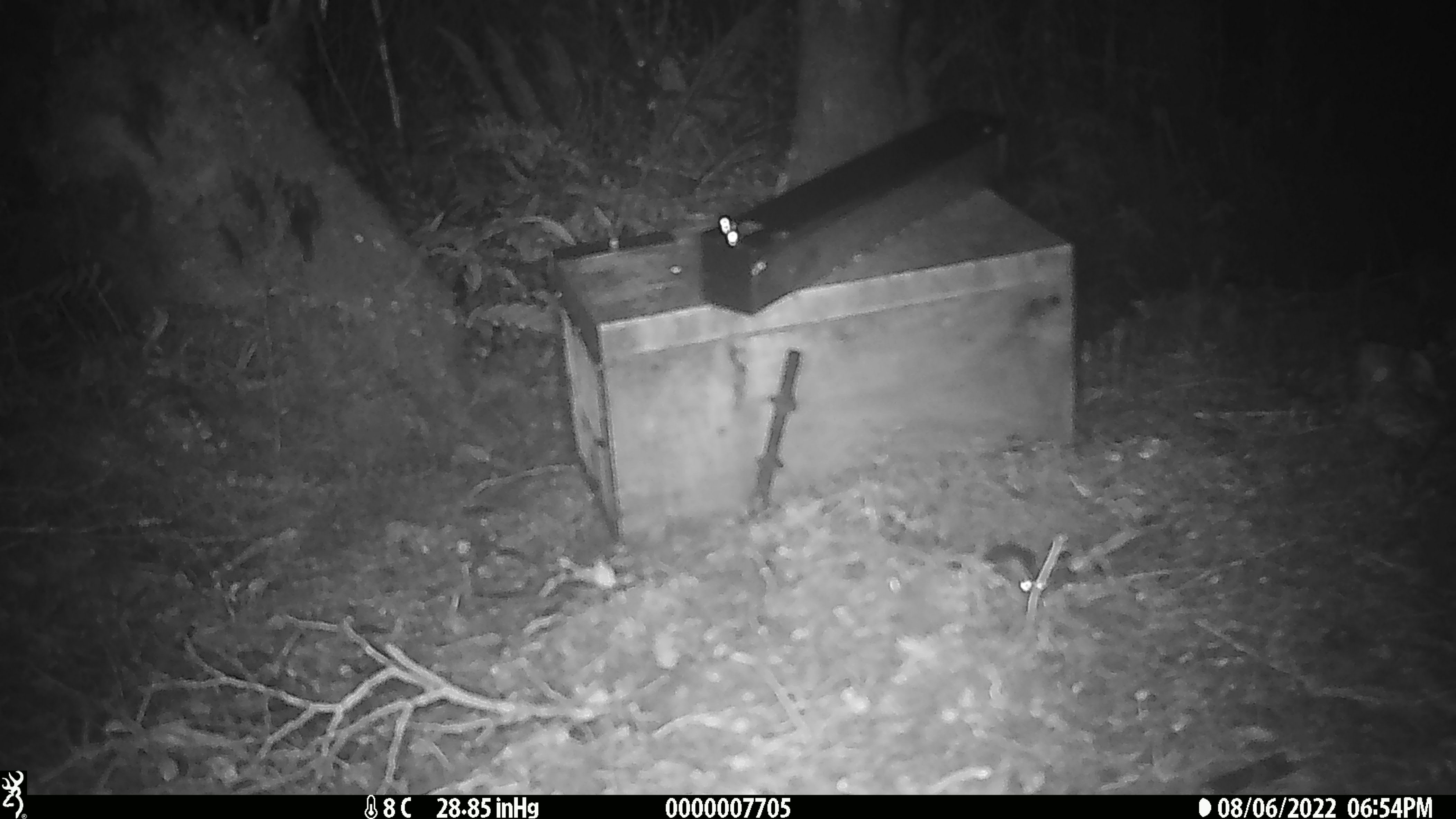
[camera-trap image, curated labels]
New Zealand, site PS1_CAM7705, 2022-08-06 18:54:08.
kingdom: Animalia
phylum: Chordata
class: Mammalia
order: Rodentia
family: Muridae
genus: Mus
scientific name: Mus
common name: mouse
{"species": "mouse (Mus)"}